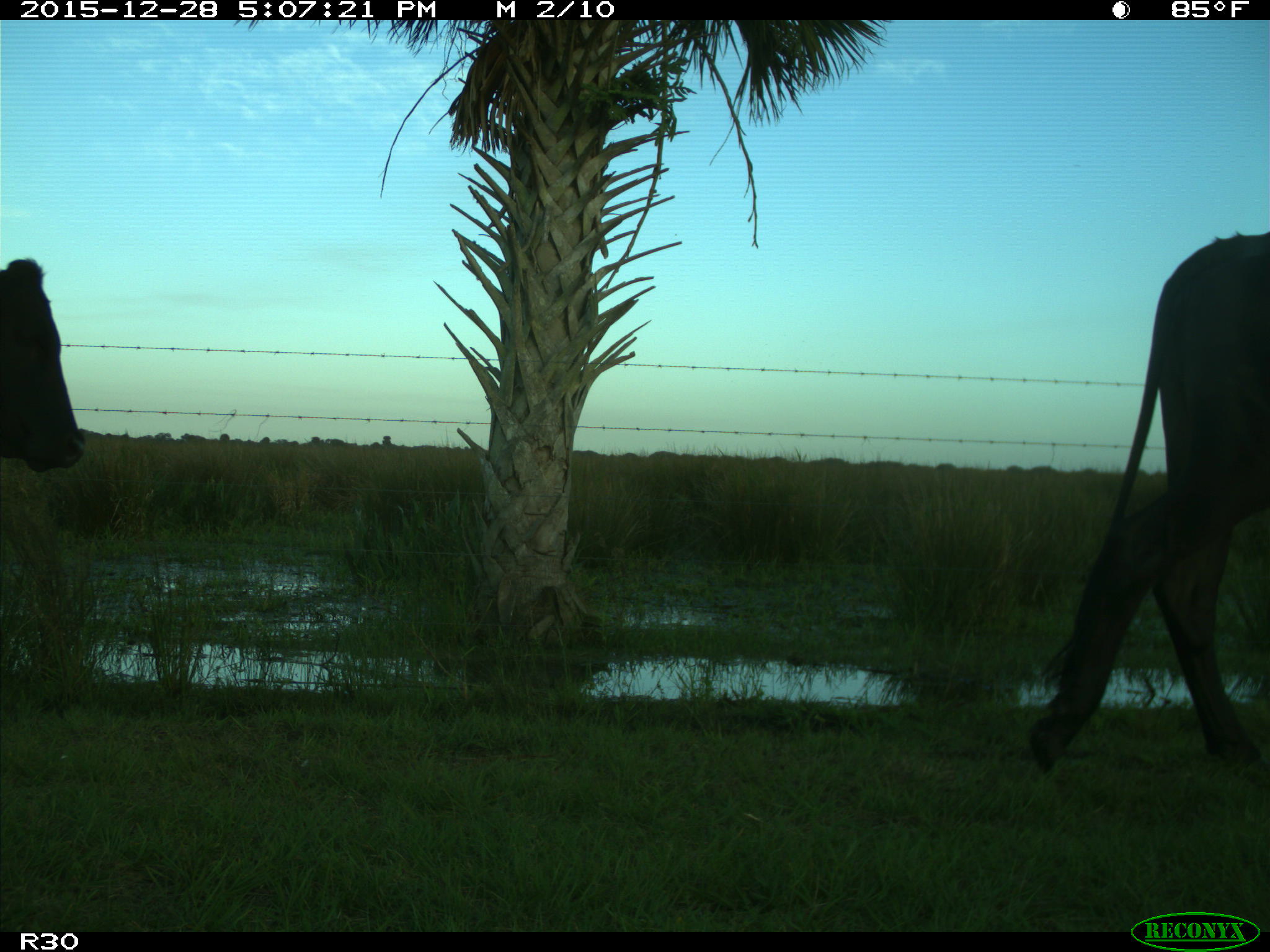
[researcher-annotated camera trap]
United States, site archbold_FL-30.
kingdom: Animalia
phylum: Chordata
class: Mammalia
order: Artiodactyla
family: Bovidae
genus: Bos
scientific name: Bos taurus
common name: domestic cow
Bos taurus (domestic cow).